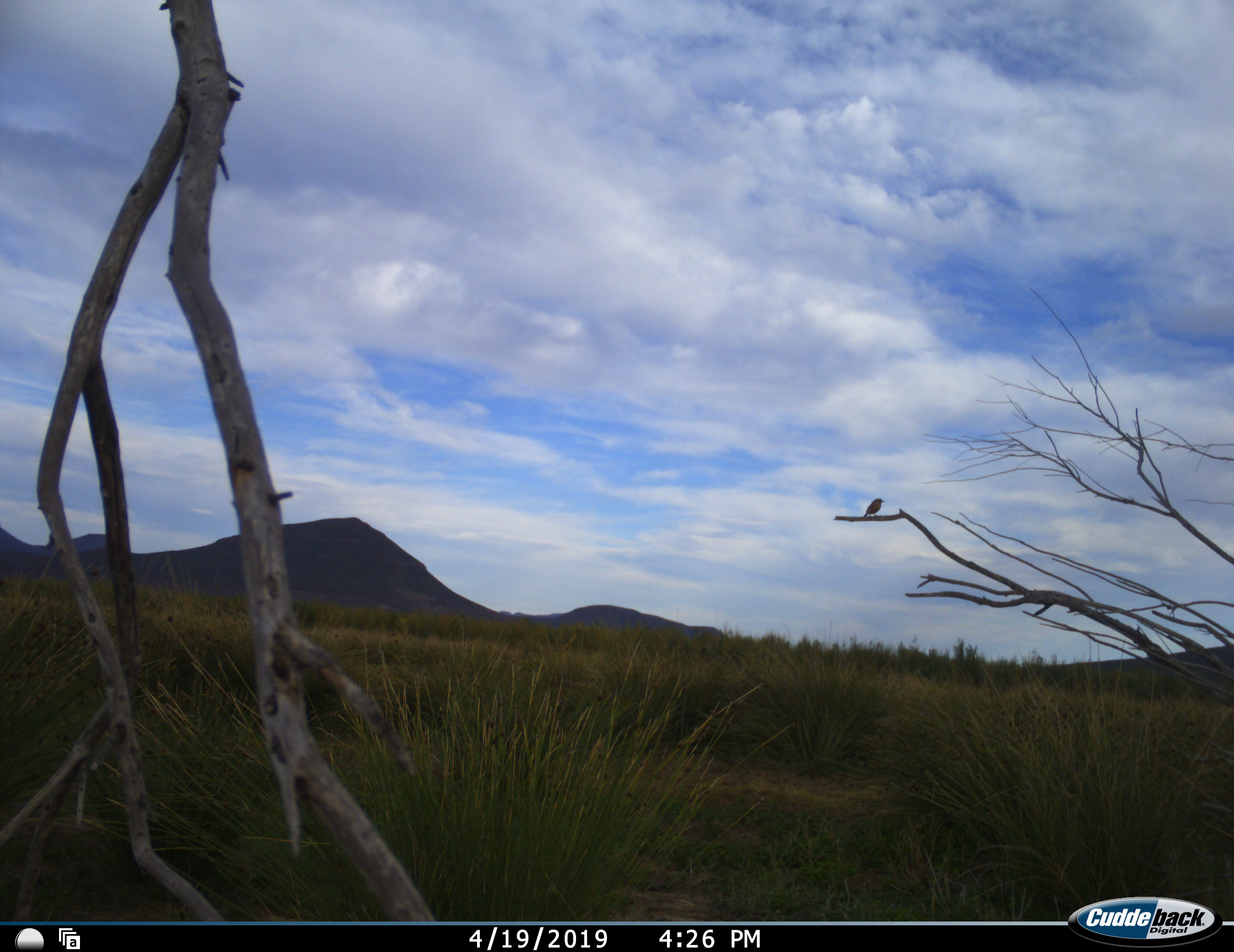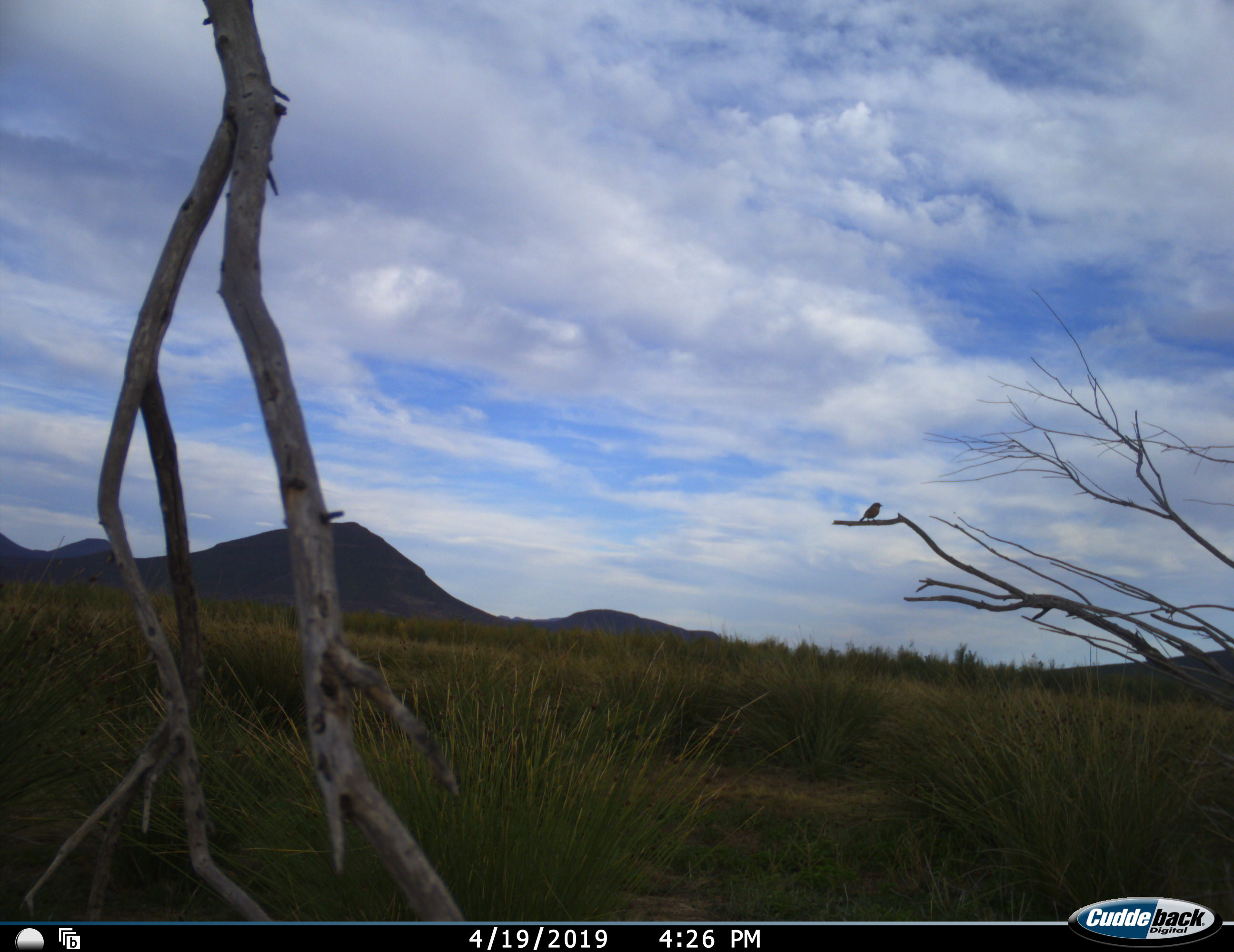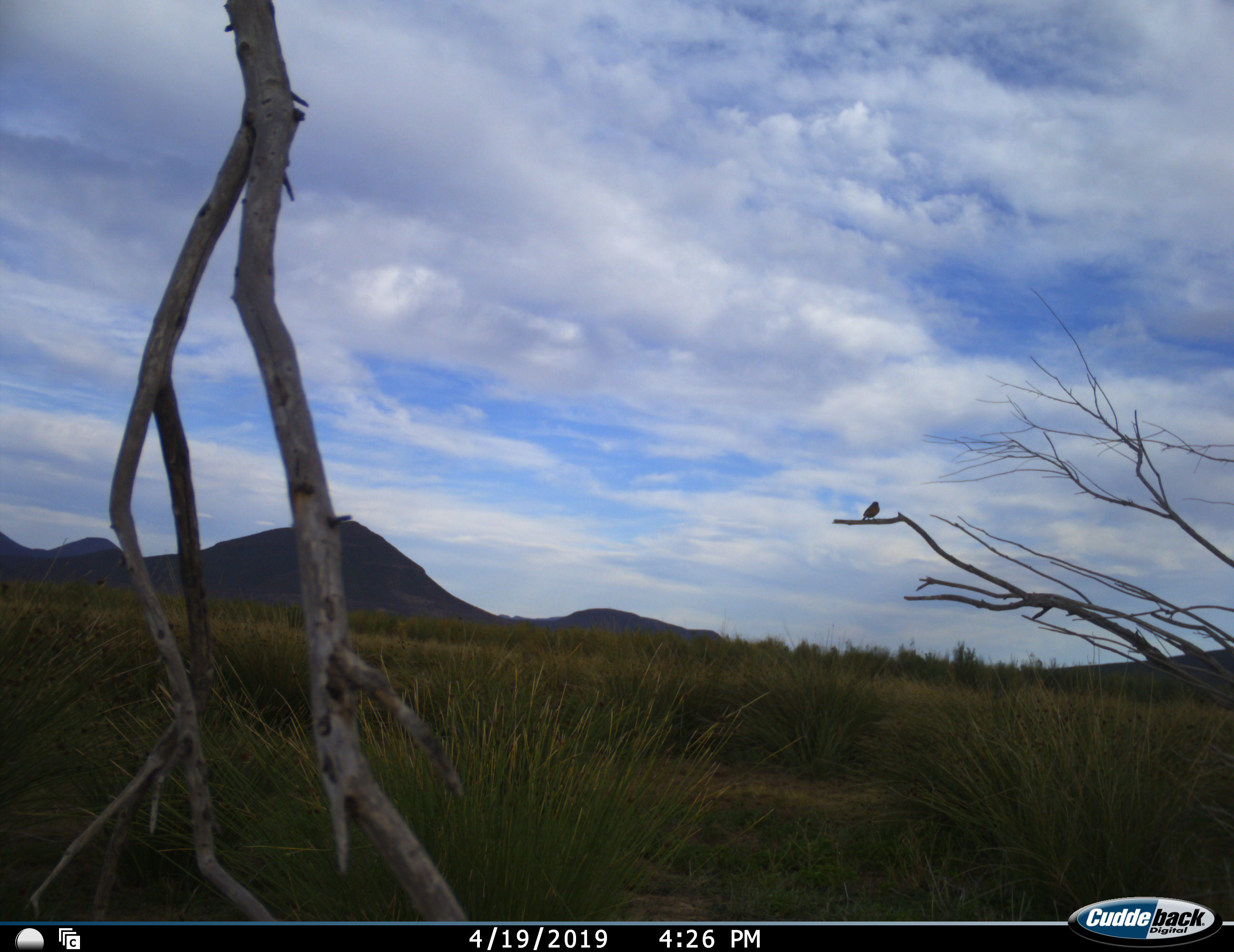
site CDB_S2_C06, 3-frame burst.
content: unidentified animal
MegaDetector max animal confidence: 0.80